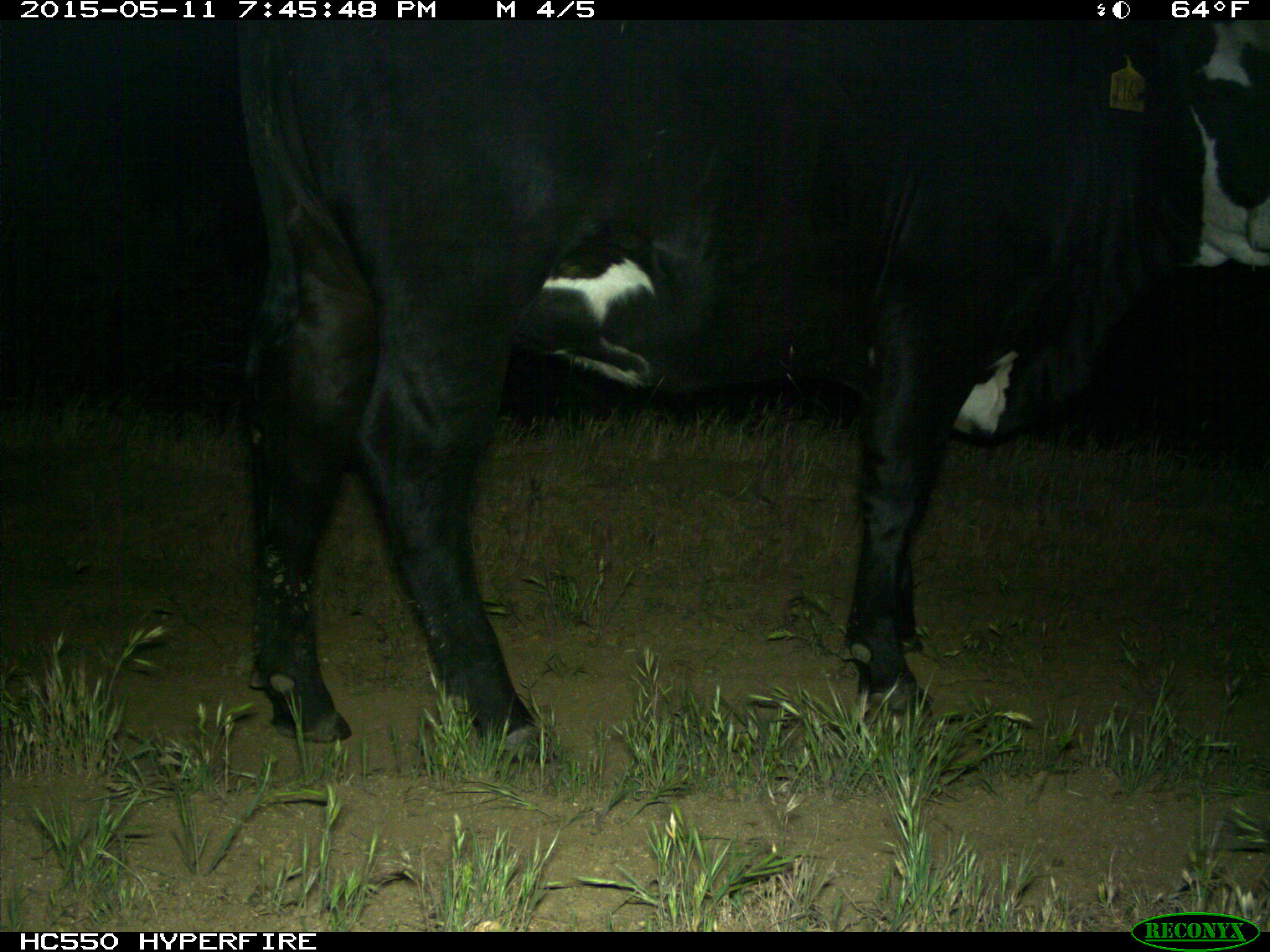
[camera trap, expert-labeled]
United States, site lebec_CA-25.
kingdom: Animalia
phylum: Chordata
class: Mammalia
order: Artiodactyla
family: Bovidae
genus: Bos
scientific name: Bos taurus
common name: domestic cow